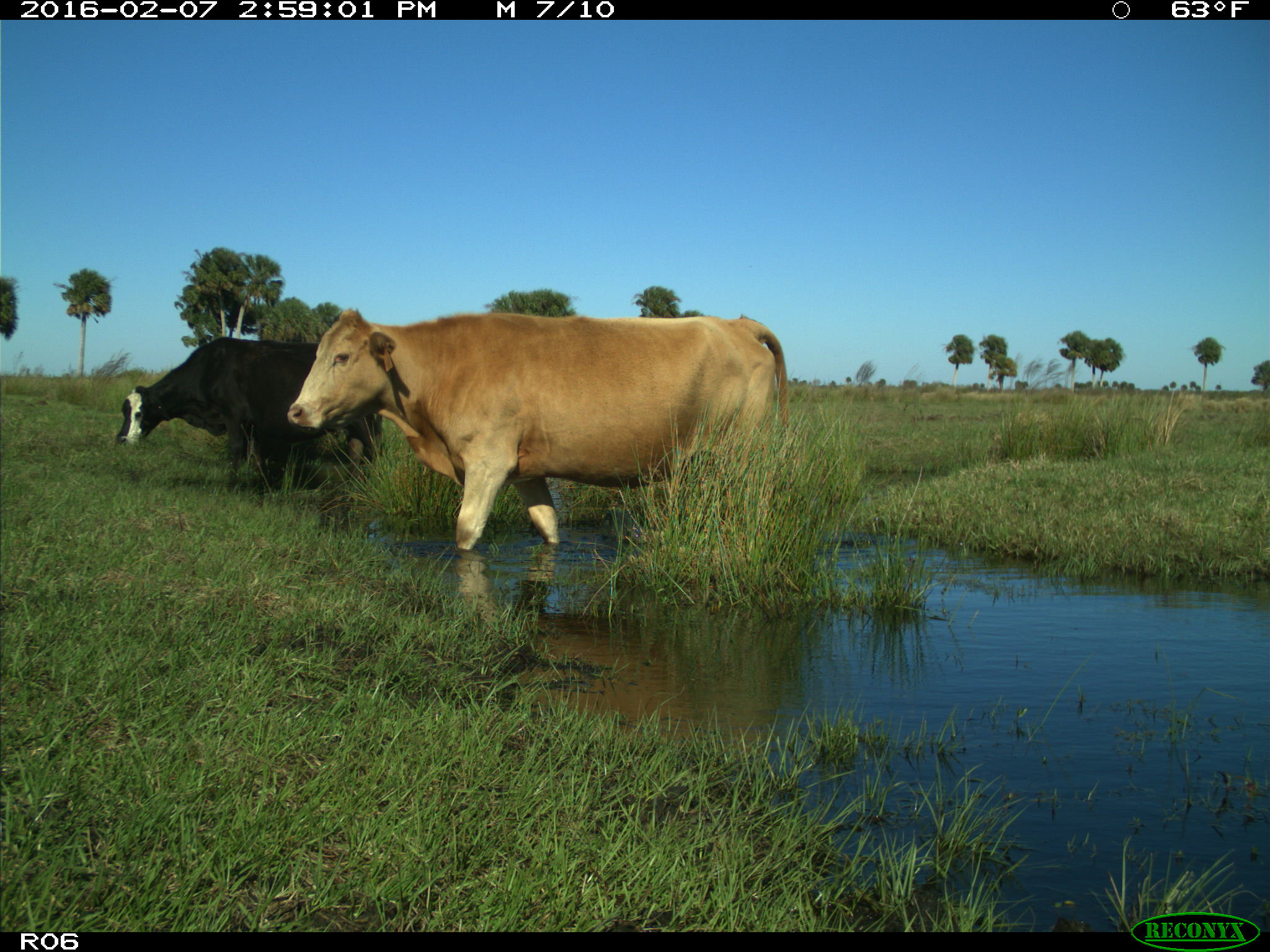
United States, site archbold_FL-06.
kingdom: Animalia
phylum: Chordata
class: Mammalia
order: Artiodactyla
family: Bovidae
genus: Bos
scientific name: Bos taurus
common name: domestic cow